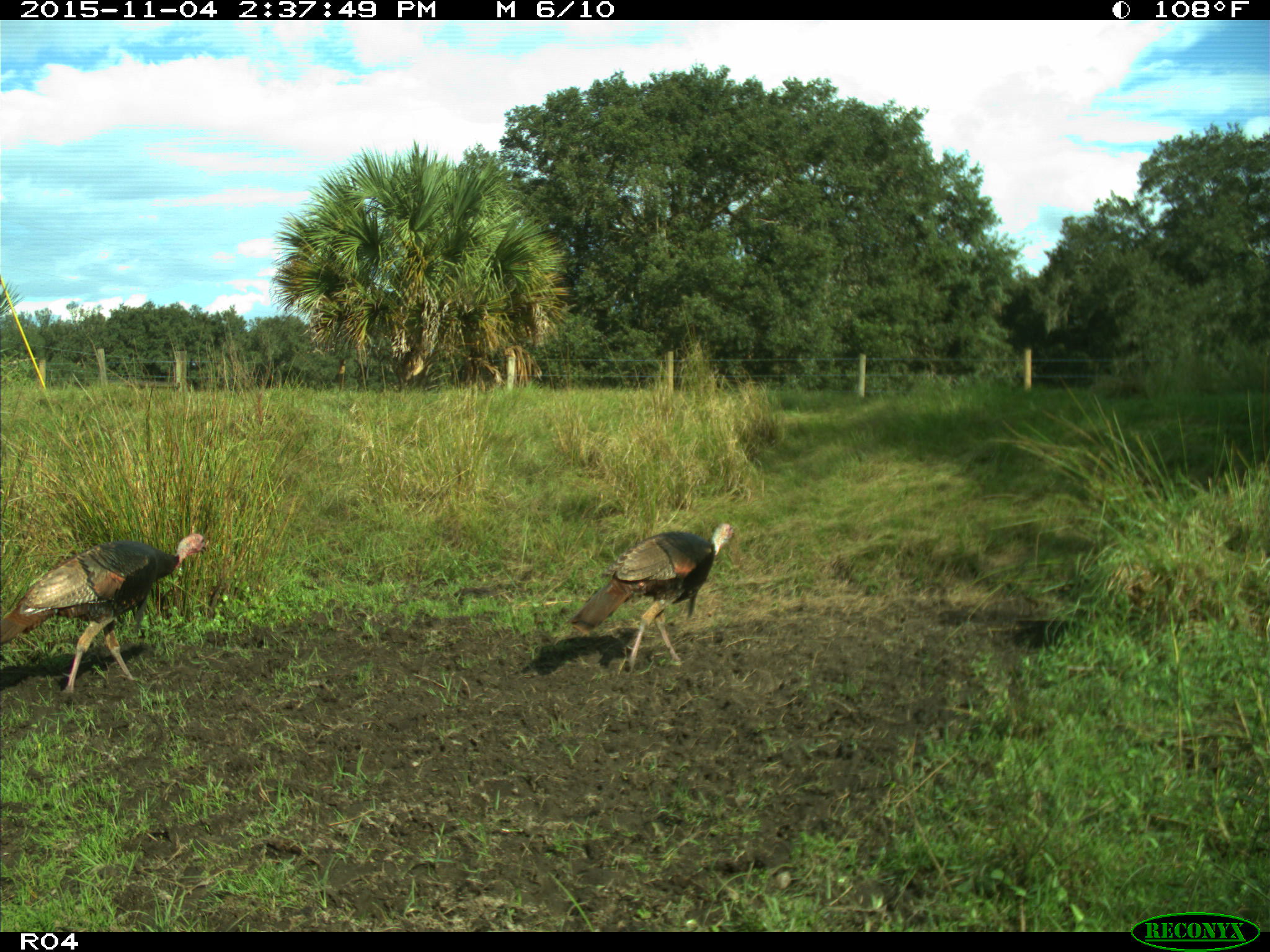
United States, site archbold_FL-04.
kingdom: Animalia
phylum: Chordata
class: Aves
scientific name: Aves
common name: birds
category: unidentified bird